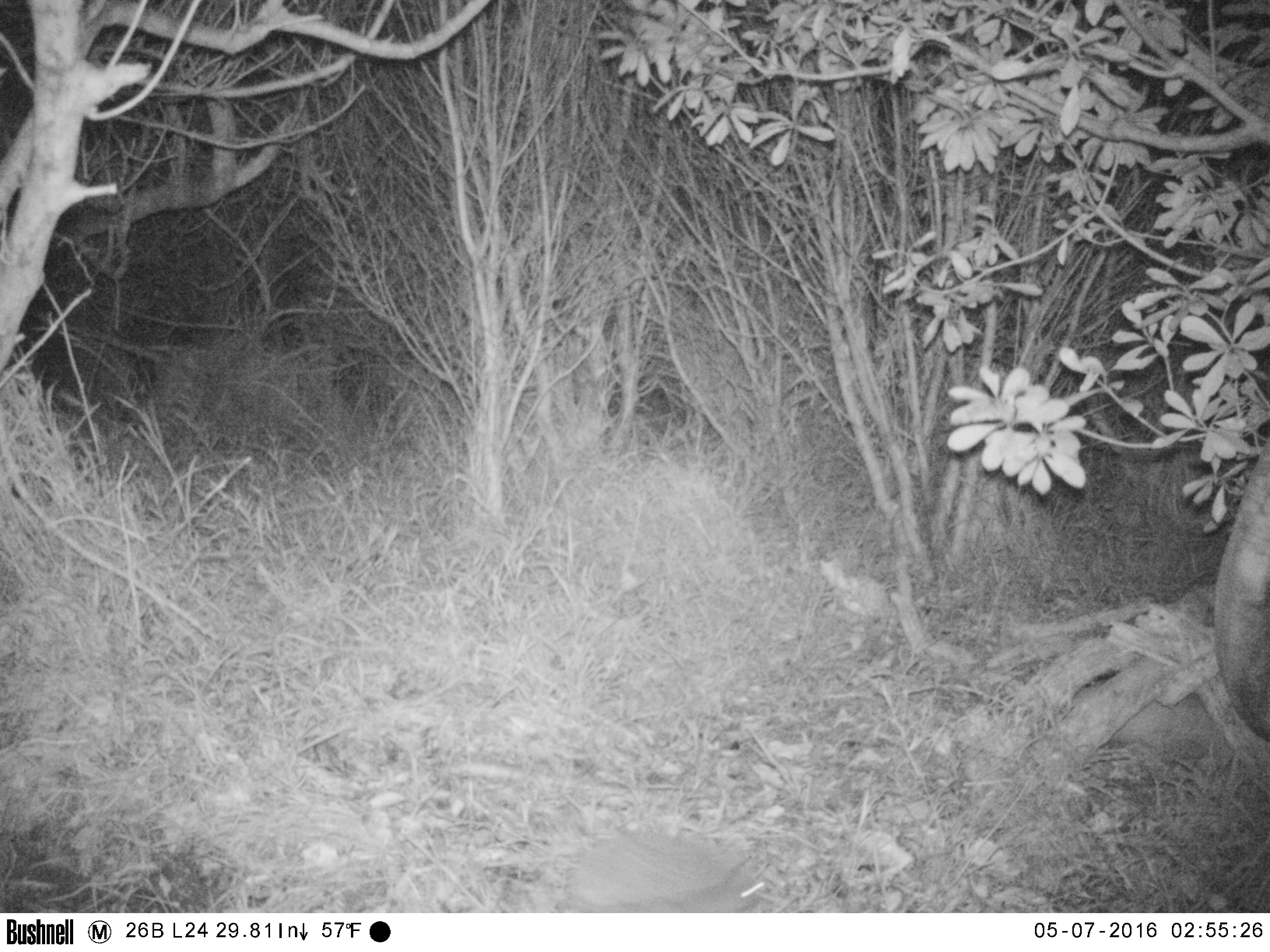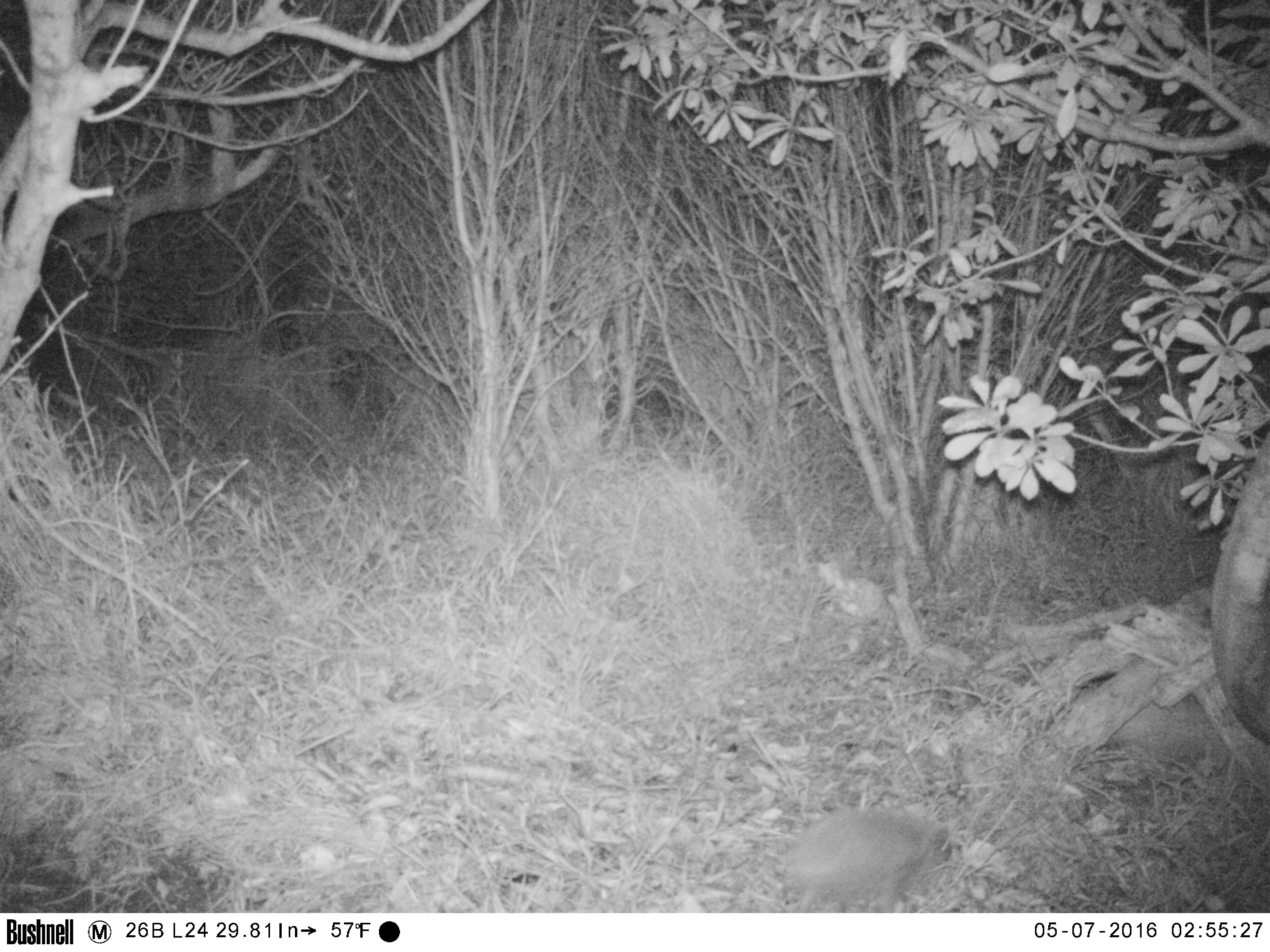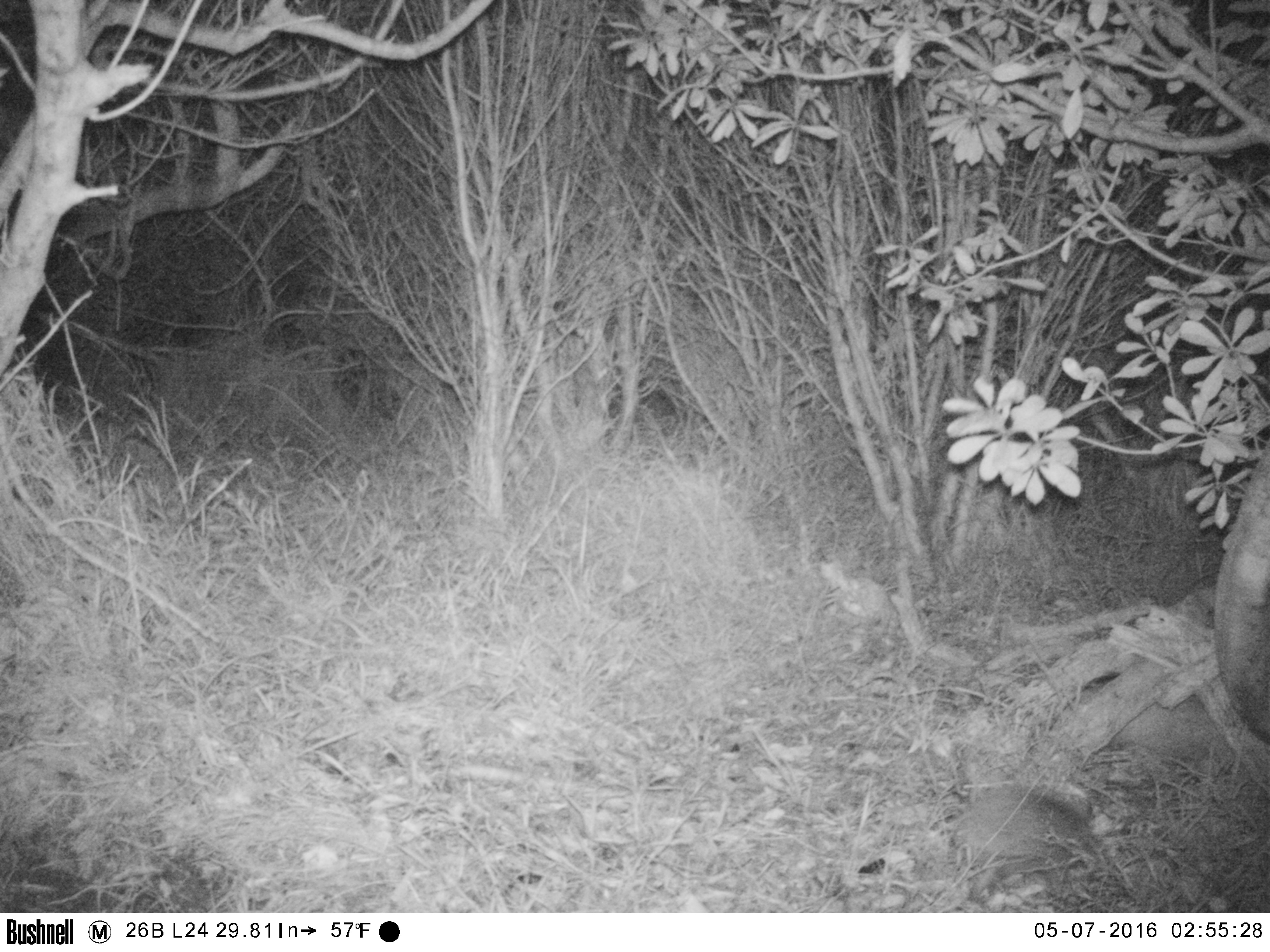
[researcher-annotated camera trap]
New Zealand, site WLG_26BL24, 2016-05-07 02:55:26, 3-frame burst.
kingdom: Animalia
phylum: Chordata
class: Mammalia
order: Eulipotyphla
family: Erinaceidae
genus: Erinaceus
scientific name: Erinaceus europaeus europaeus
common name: european hedgehog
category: hedgehog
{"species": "hedgehog (european hedgehog) (Erinaceus europaeus europaeus)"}